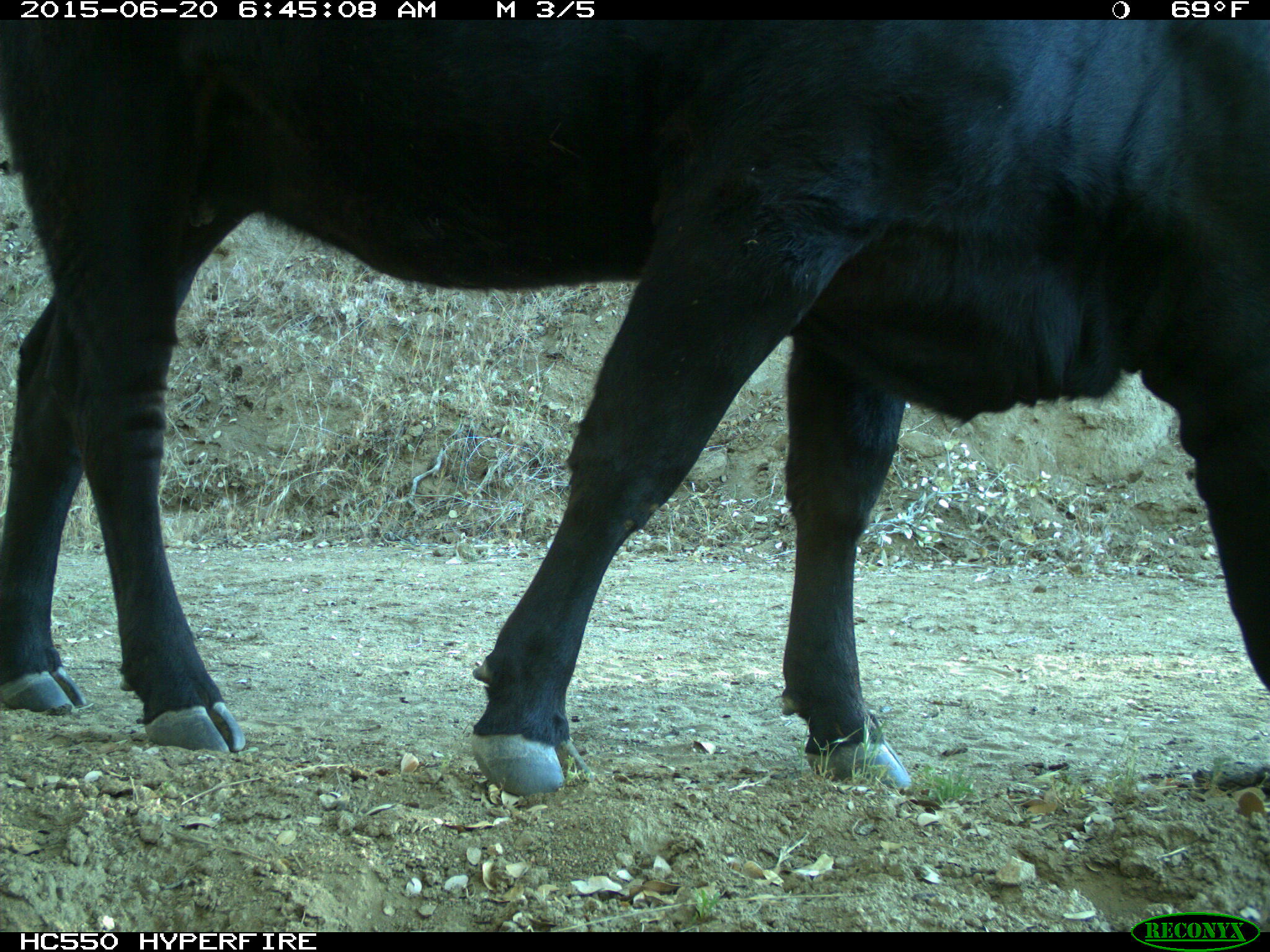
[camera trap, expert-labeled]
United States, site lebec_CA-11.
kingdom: Animalia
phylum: Chordata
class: Mammalia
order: Artiodactyla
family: Bovidae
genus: Bos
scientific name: Bos taurus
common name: domestic cow